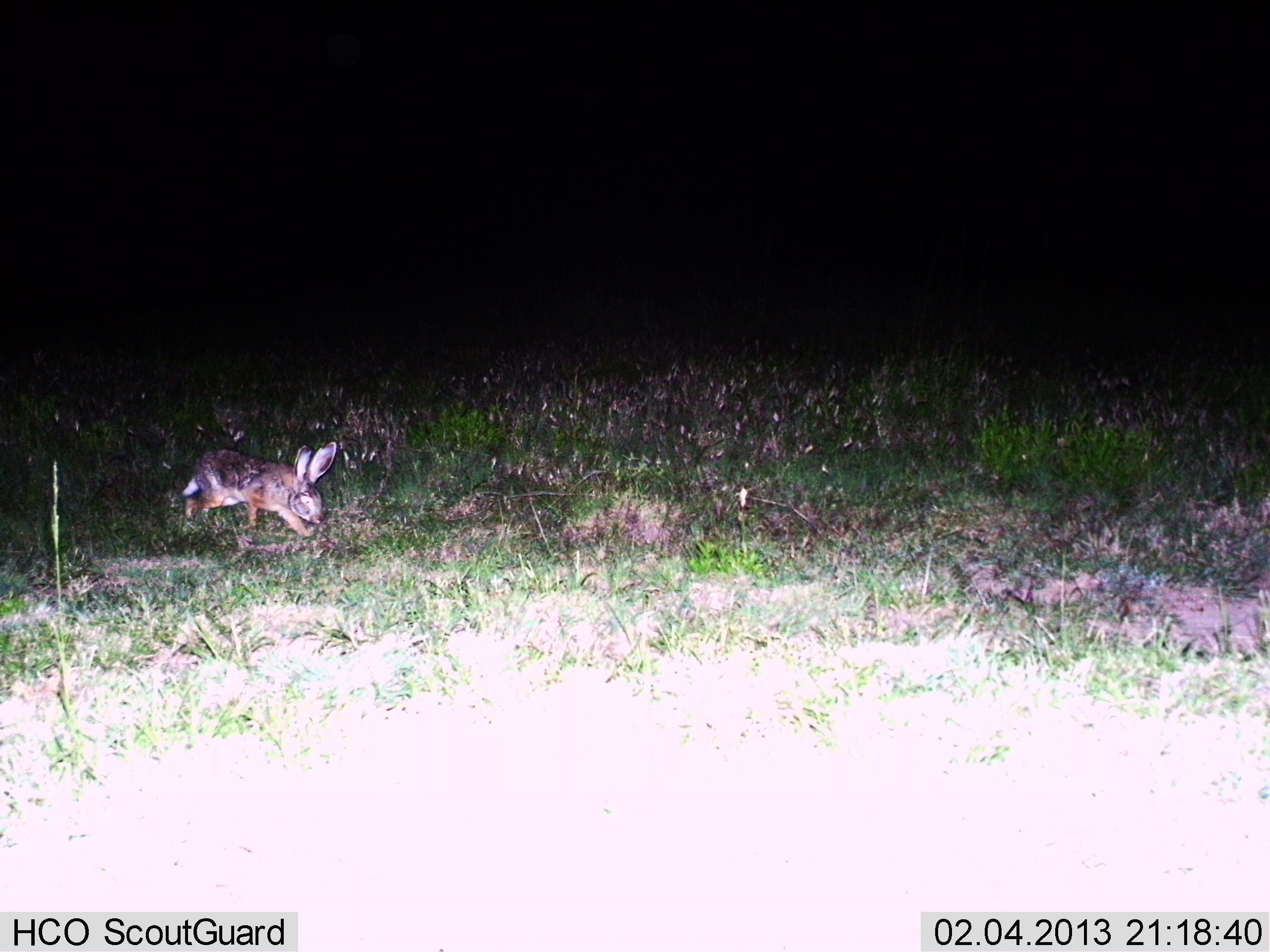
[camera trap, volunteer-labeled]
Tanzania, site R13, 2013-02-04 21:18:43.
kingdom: Animalia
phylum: Chordata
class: Mammalia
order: Lagomorpha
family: Leporidae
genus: Lepus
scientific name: Lepus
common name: hare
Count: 1.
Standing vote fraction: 3%.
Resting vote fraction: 0%.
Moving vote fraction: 91%.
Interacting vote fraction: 0%.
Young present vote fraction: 0%.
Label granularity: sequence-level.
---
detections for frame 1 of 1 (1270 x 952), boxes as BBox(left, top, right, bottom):
animal: BBox(180, 441, 337, 537)